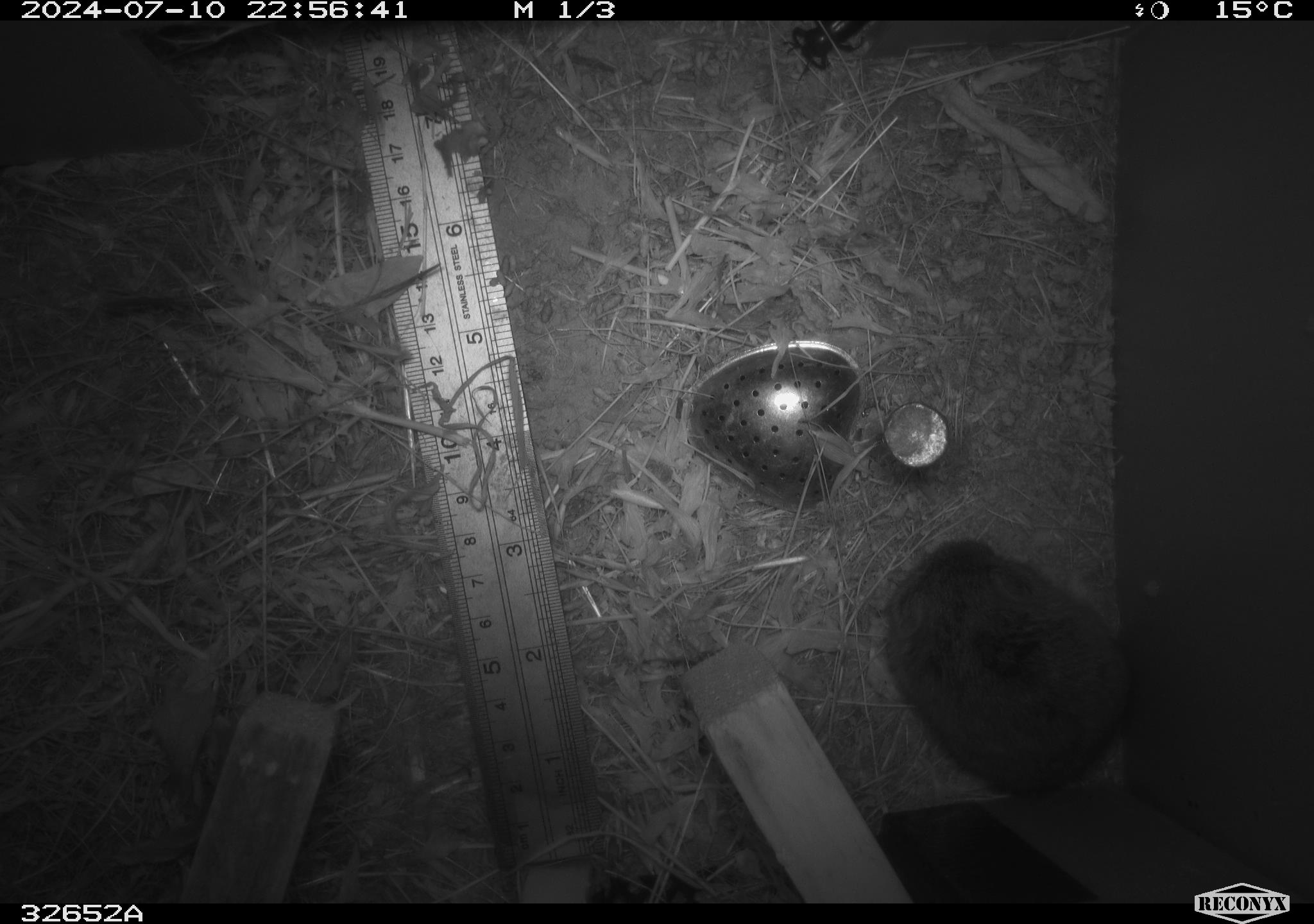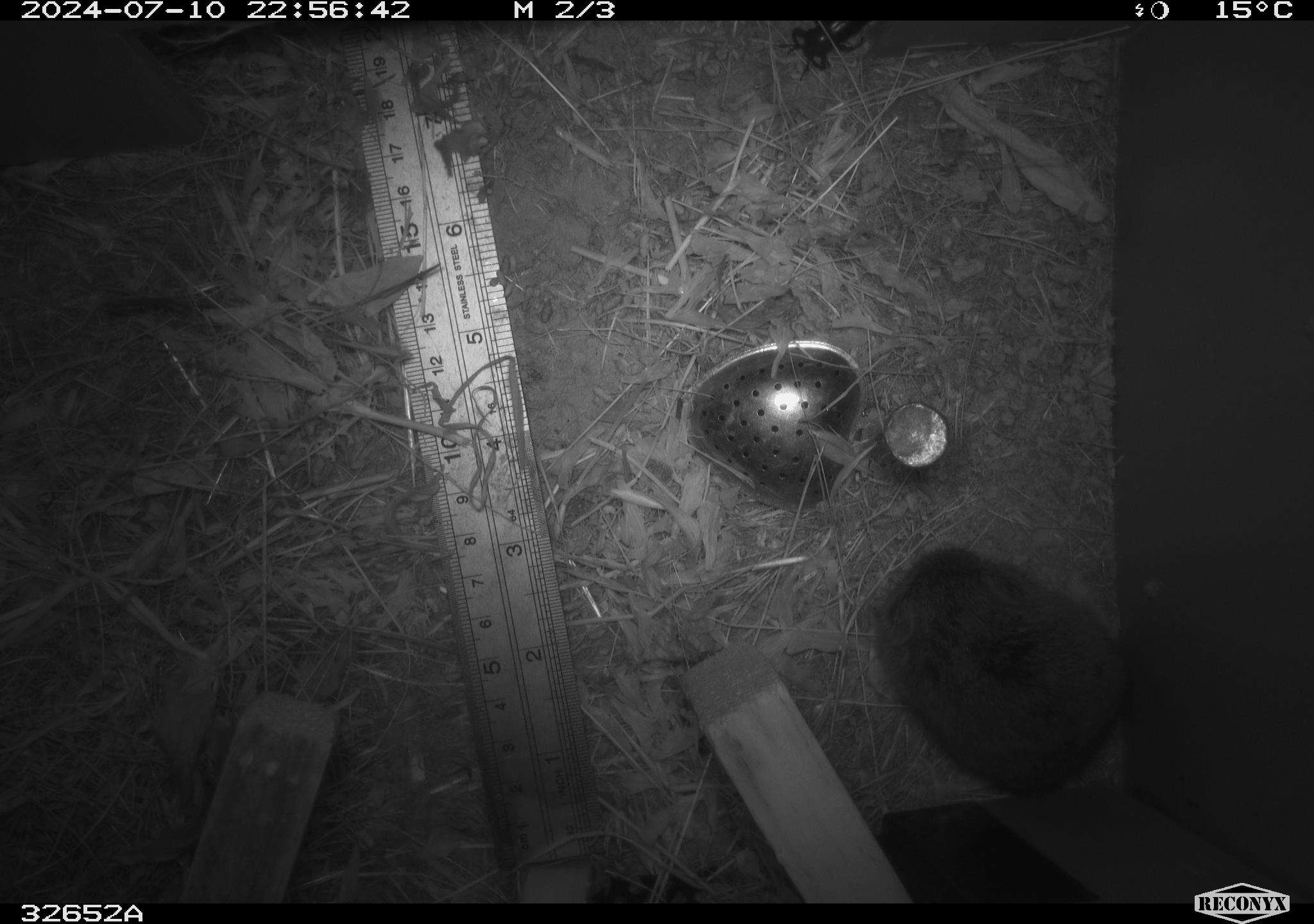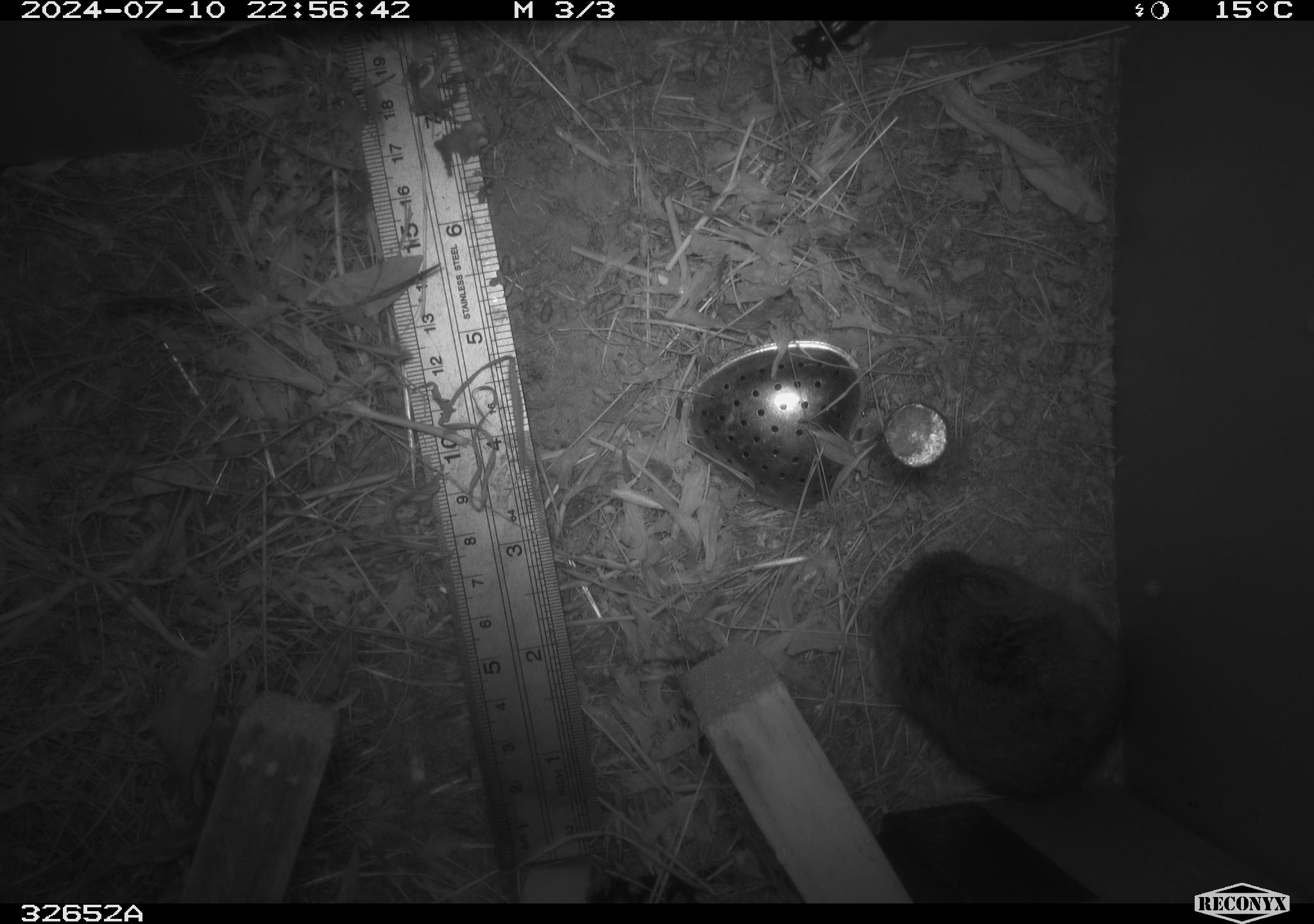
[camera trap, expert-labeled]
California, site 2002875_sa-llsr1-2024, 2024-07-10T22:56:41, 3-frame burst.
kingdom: Animalia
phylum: Chordata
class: Mammalia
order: Rodentia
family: Cricetidae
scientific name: Arvicolinae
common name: voles, lemmings, and muskrats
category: arvicolinae subfamily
Arvicolinae subfamily (voles, lemmings, and muskrats) (Arvicolinae).